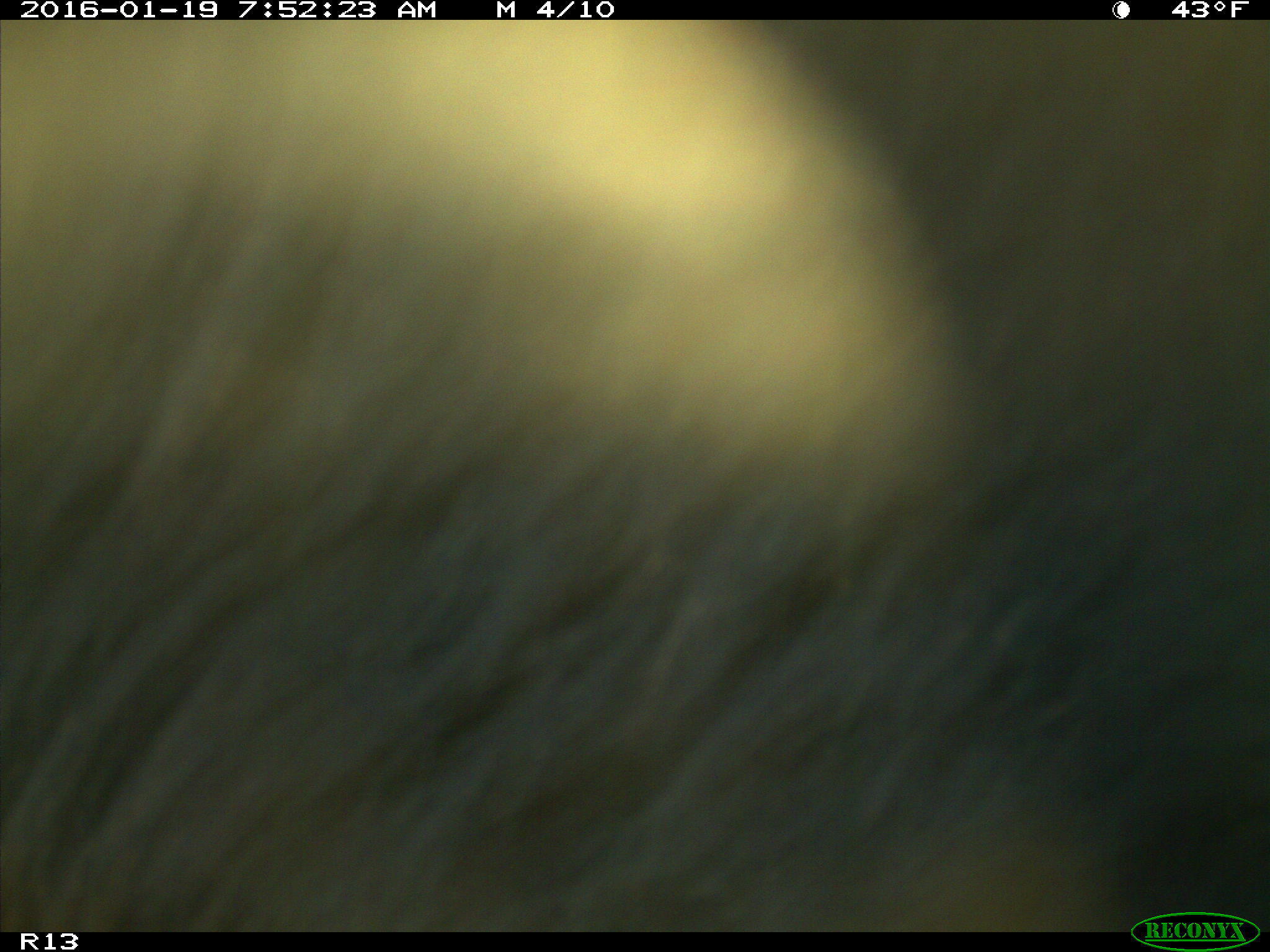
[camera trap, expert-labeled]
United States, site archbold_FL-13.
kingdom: Animalia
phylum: Chordata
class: Mammalia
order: Artiodactyla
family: Bovidae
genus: Bos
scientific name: Bos taurus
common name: domestic cow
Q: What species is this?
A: Bos taurus (domestic cow).